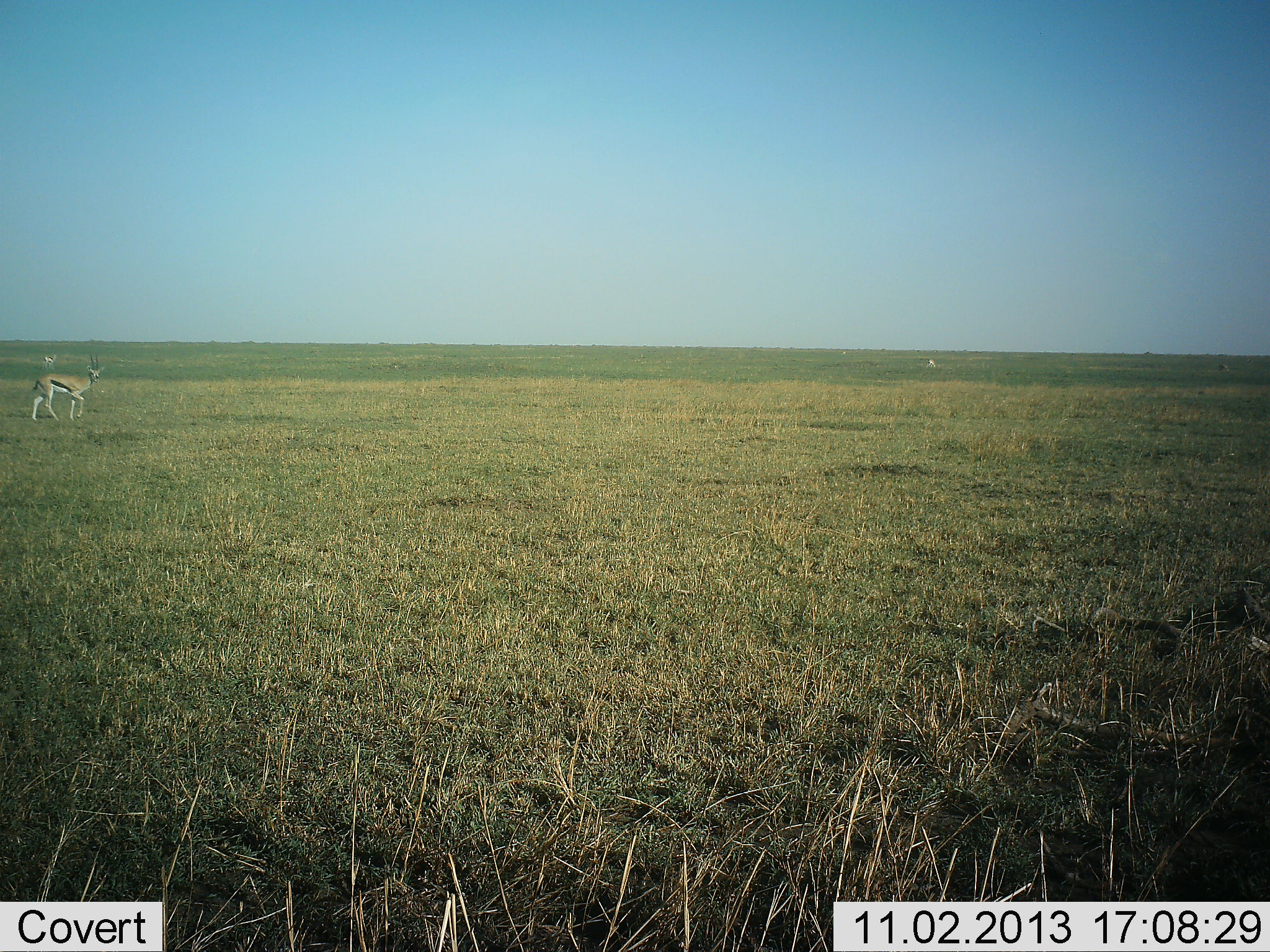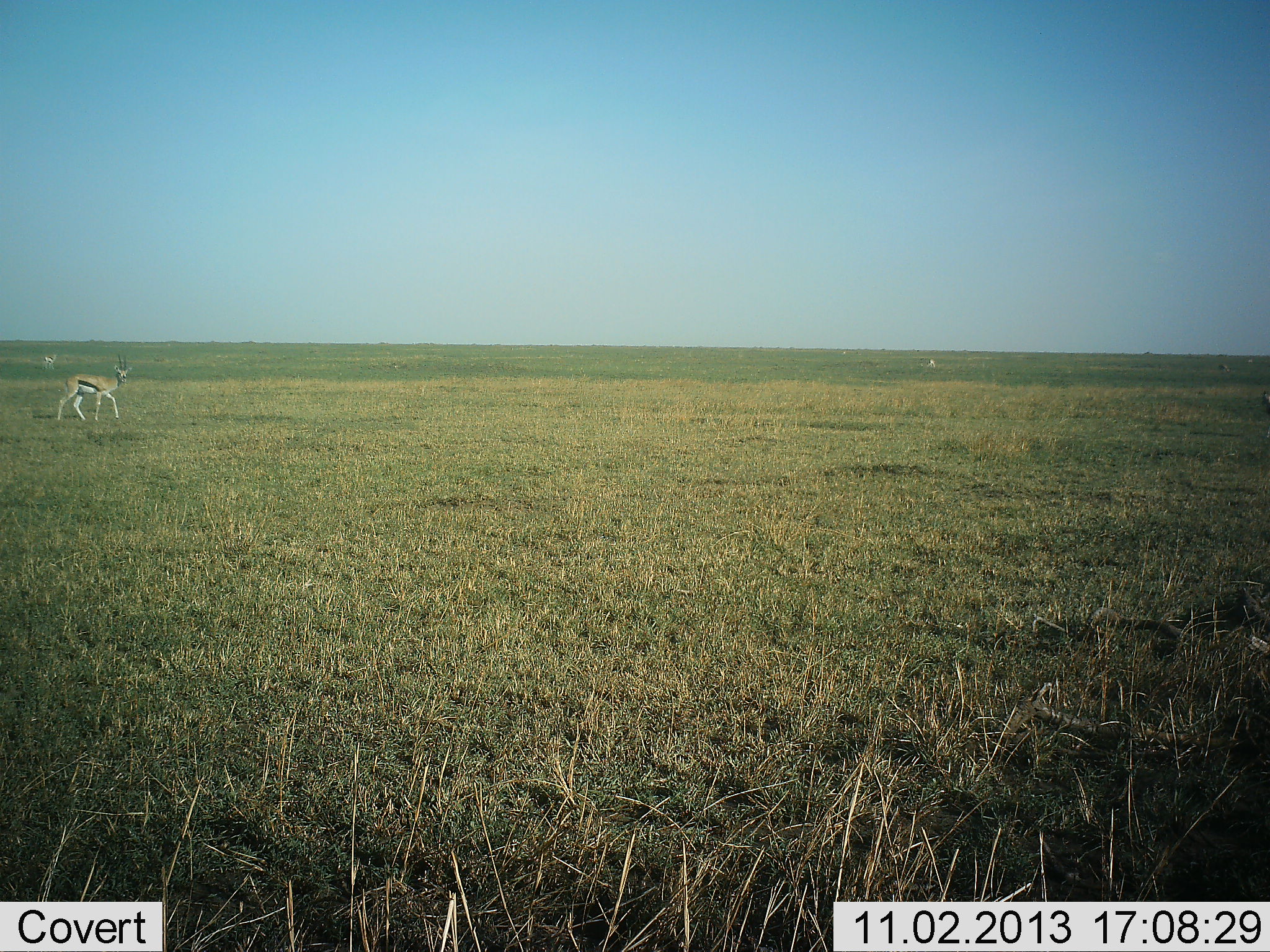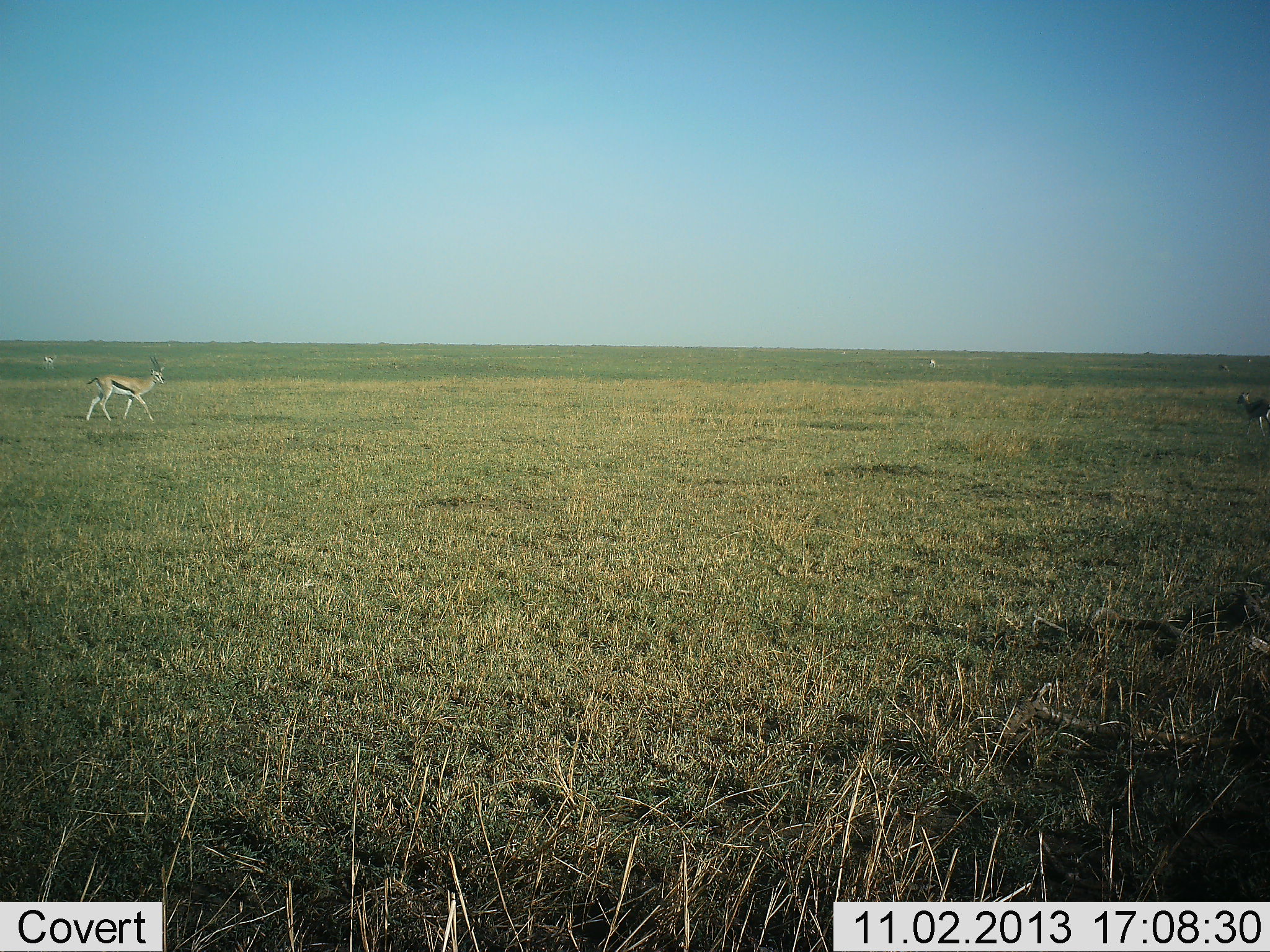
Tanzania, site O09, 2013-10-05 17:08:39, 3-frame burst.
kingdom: Animalia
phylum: Chordata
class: Mammalia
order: Artiodactyla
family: Bovidae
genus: Eudorcas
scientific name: Eudorcas thomsonii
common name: thomson's gazelle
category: gazellethomsons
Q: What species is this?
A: Gazellethomsons (thomson's gazelle) (Eudorcas thomsonii).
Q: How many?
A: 2.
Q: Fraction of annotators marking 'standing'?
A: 26%.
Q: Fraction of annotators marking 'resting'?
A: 0%.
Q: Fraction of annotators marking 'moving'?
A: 87%.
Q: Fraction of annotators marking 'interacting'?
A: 0%.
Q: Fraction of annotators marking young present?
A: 0%.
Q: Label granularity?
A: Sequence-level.